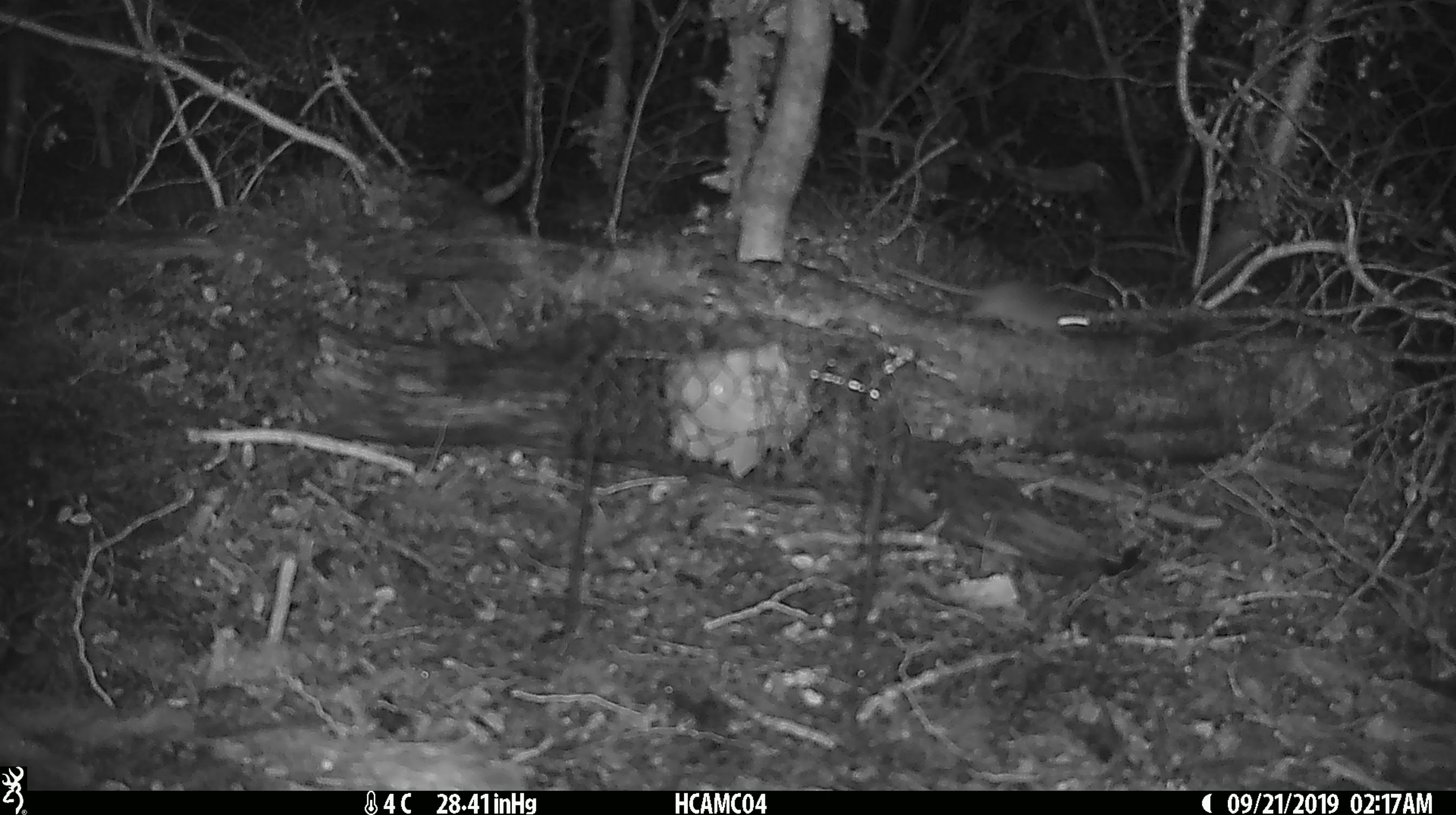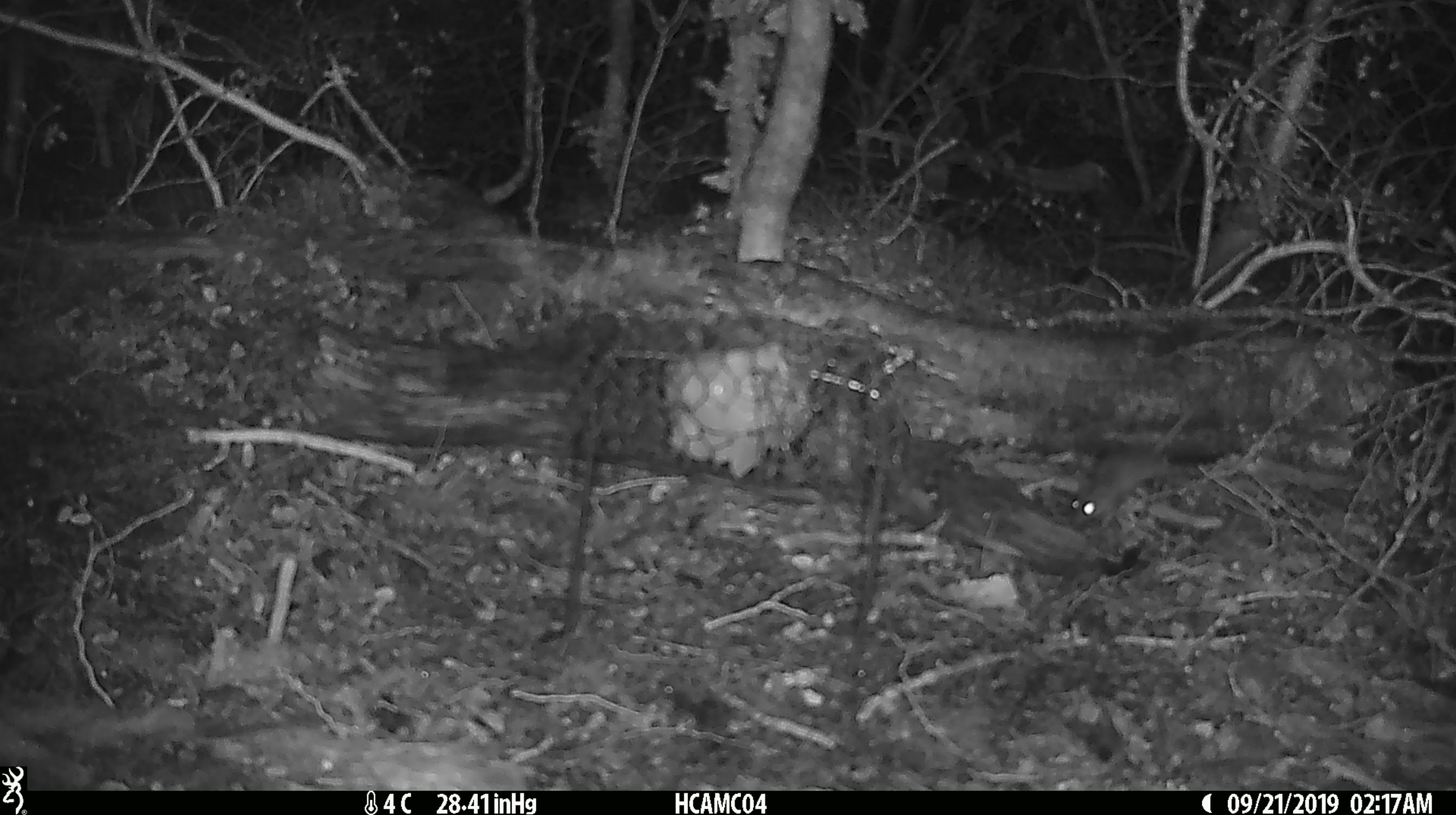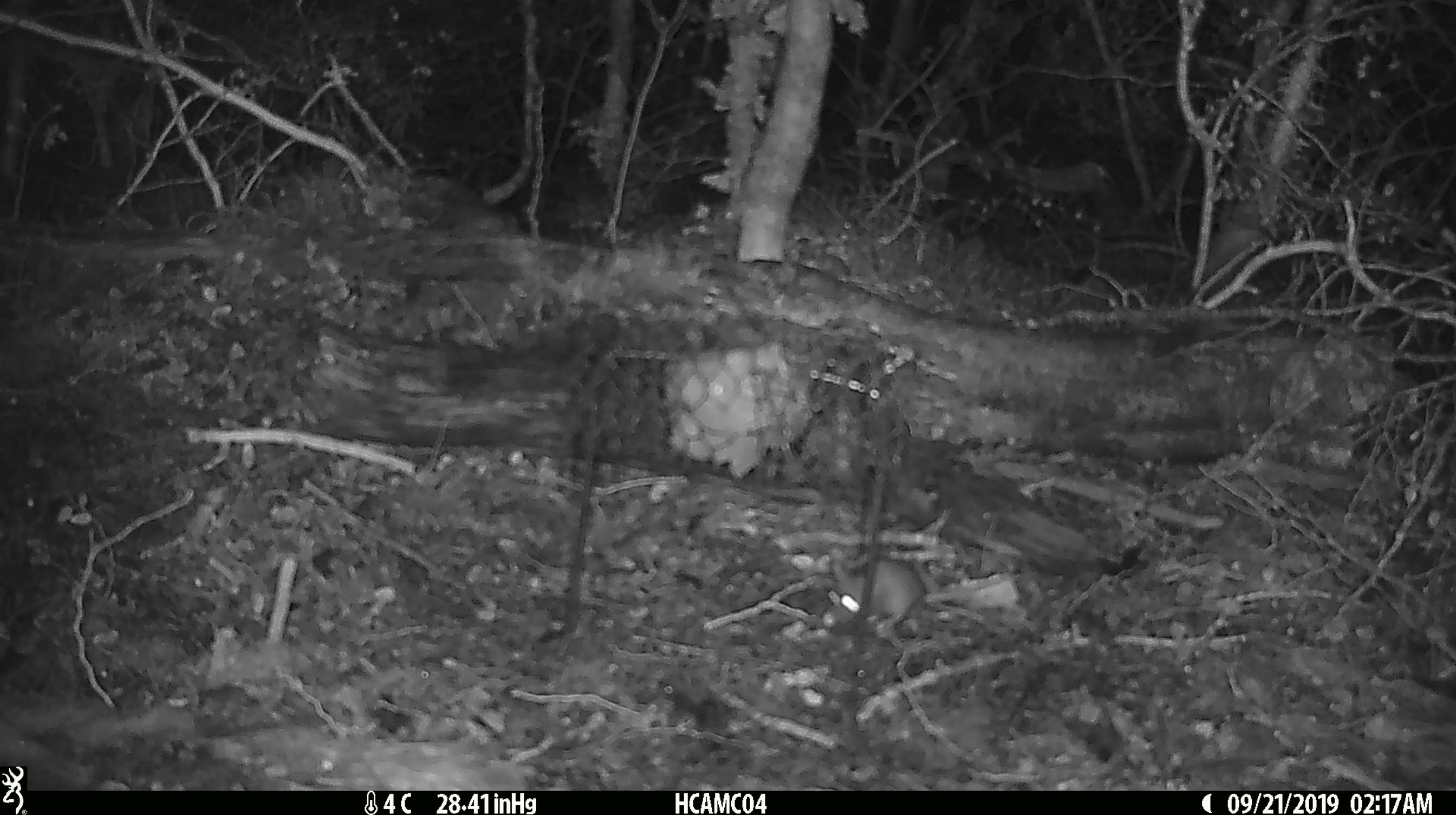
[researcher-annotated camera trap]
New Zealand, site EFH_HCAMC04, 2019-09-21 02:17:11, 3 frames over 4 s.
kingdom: Animalia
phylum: Chordata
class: Mammalia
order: Rodentia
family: Muridae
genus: Mus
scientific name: Mus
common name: mouse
Mouse (Mus).